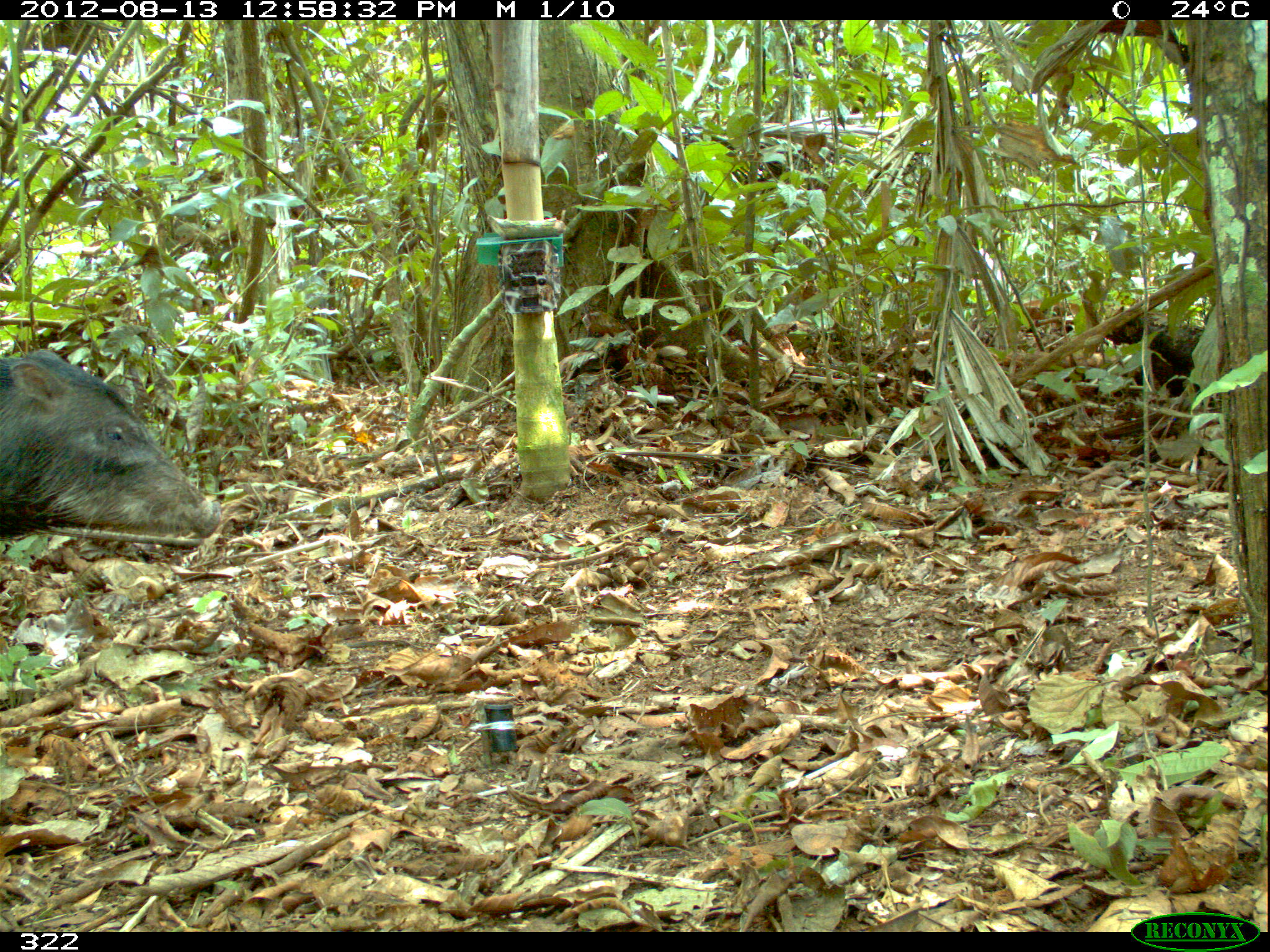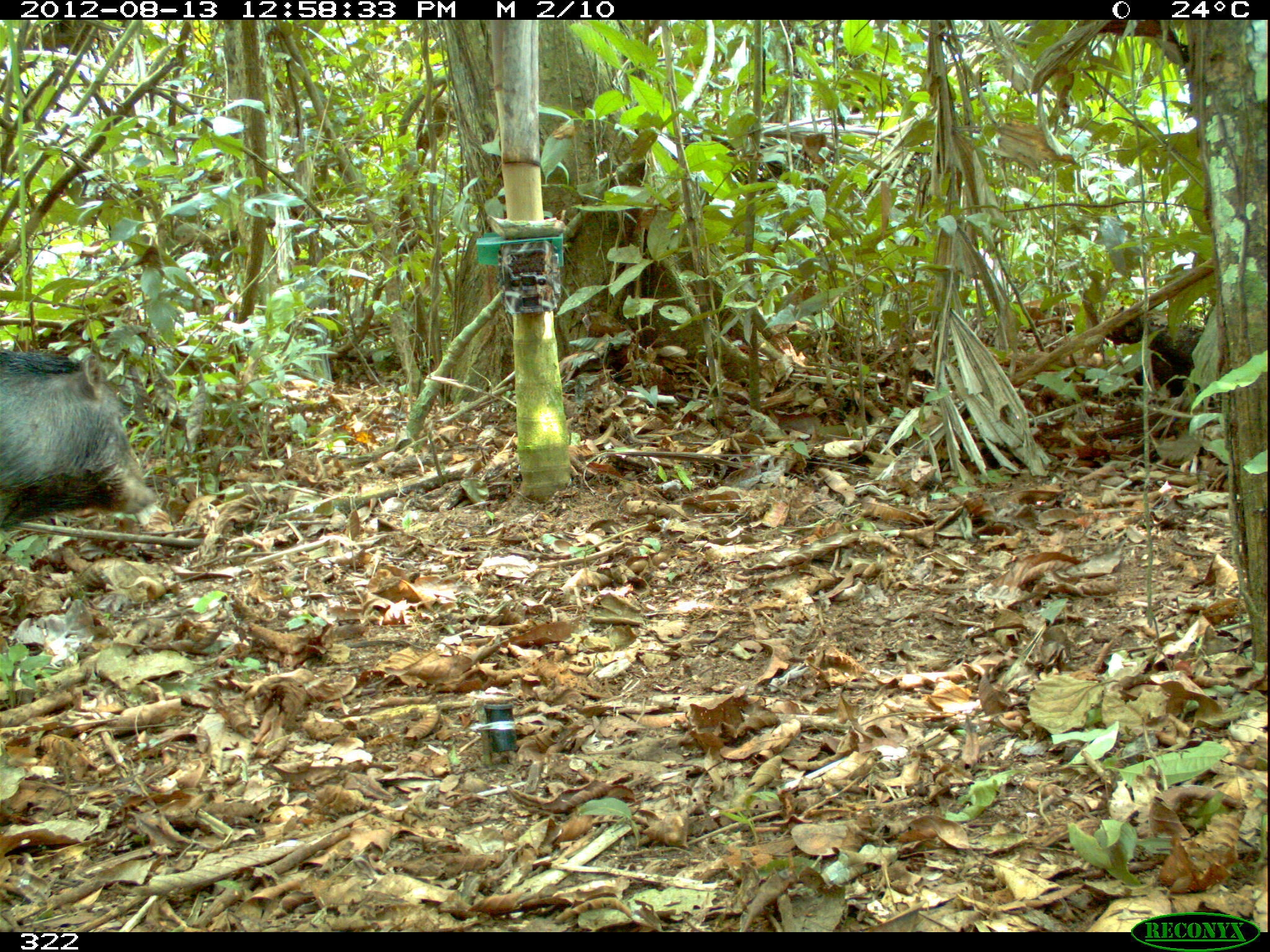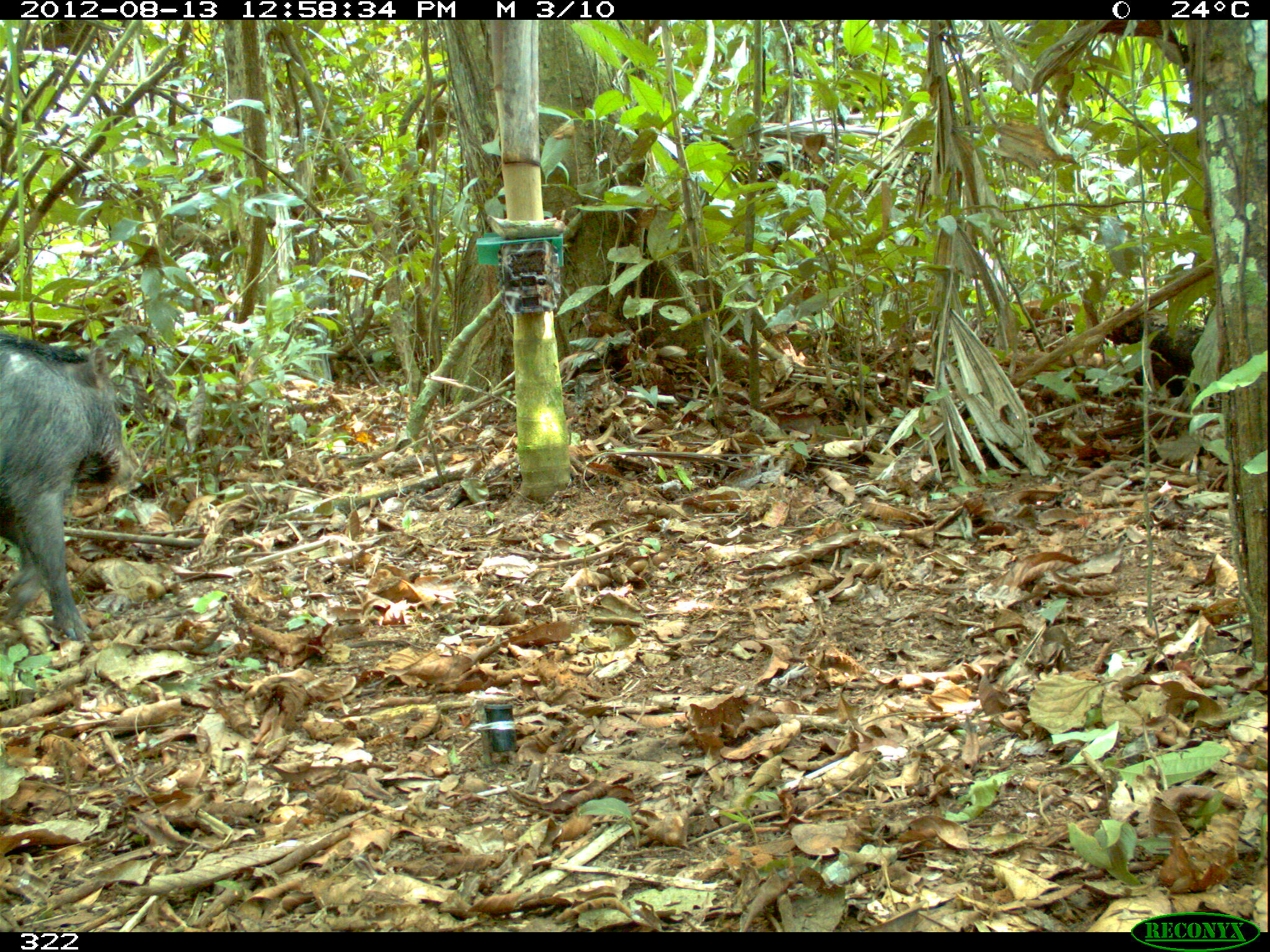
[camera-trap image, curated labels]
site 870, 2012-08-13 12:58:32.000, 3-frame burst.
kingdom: Animalia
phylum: Chordata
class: Mammalia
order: Artiodactyla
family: Tayassuidae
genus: Tayassu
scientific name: Tayassu pecari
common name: white-lipped peccary